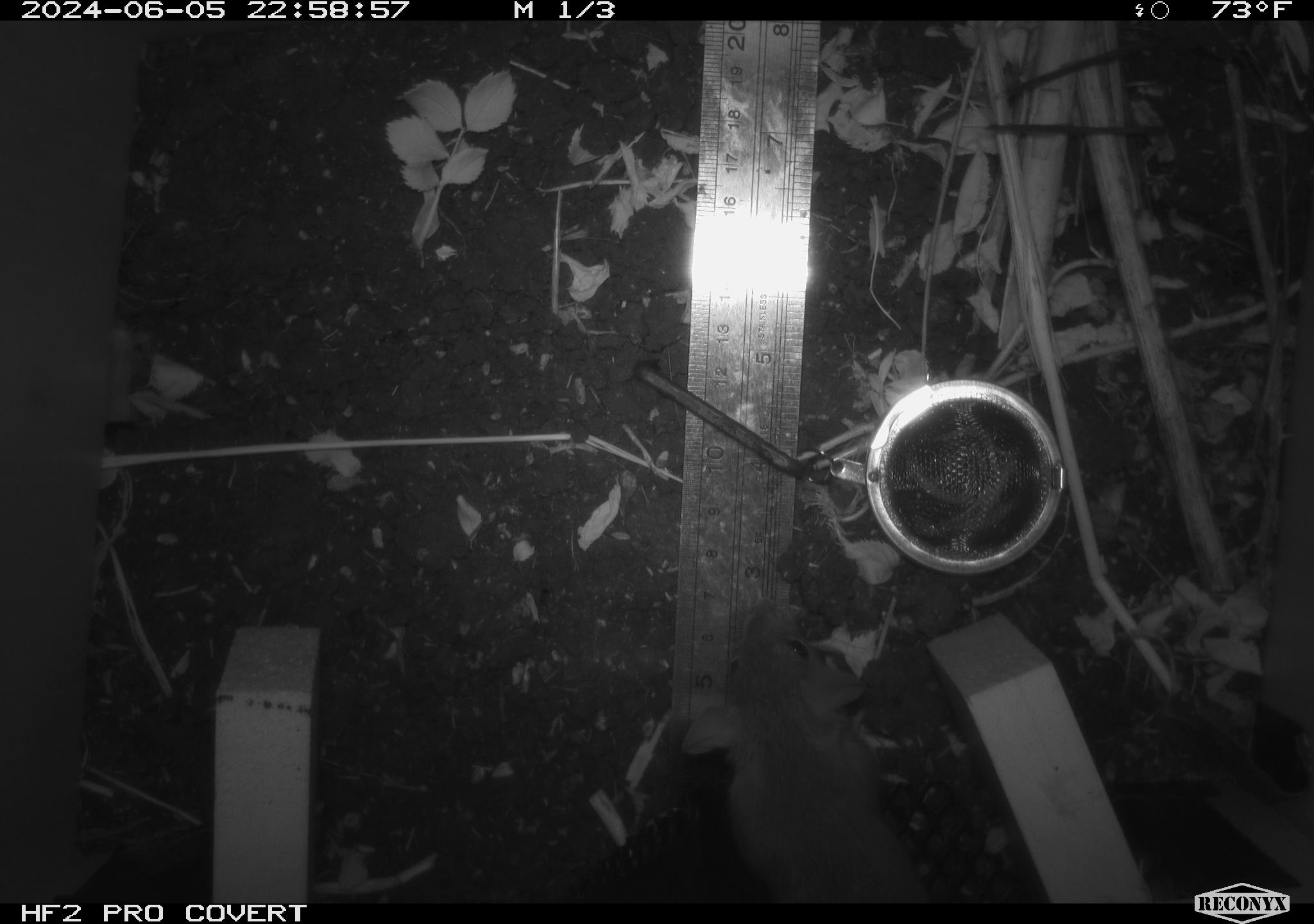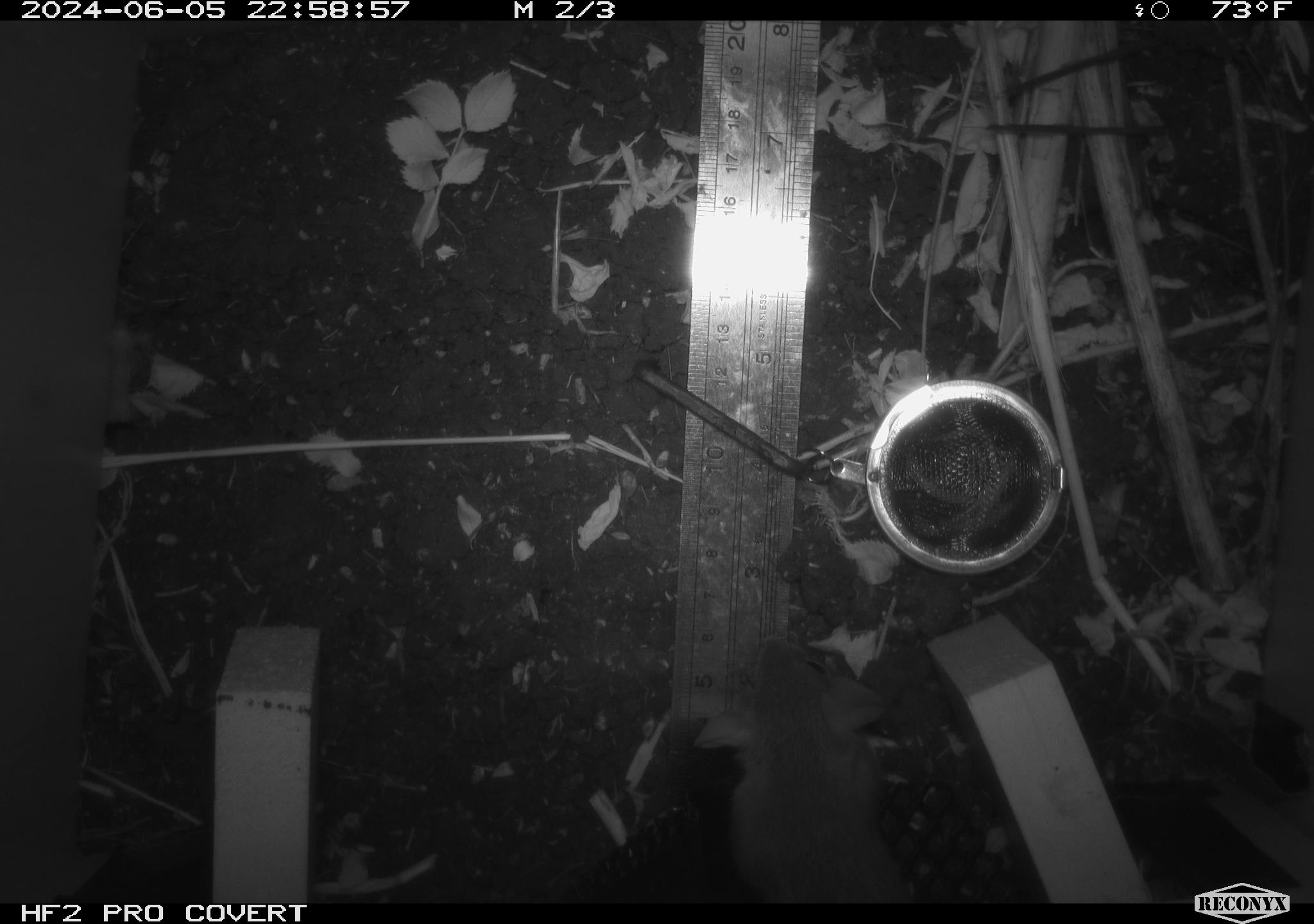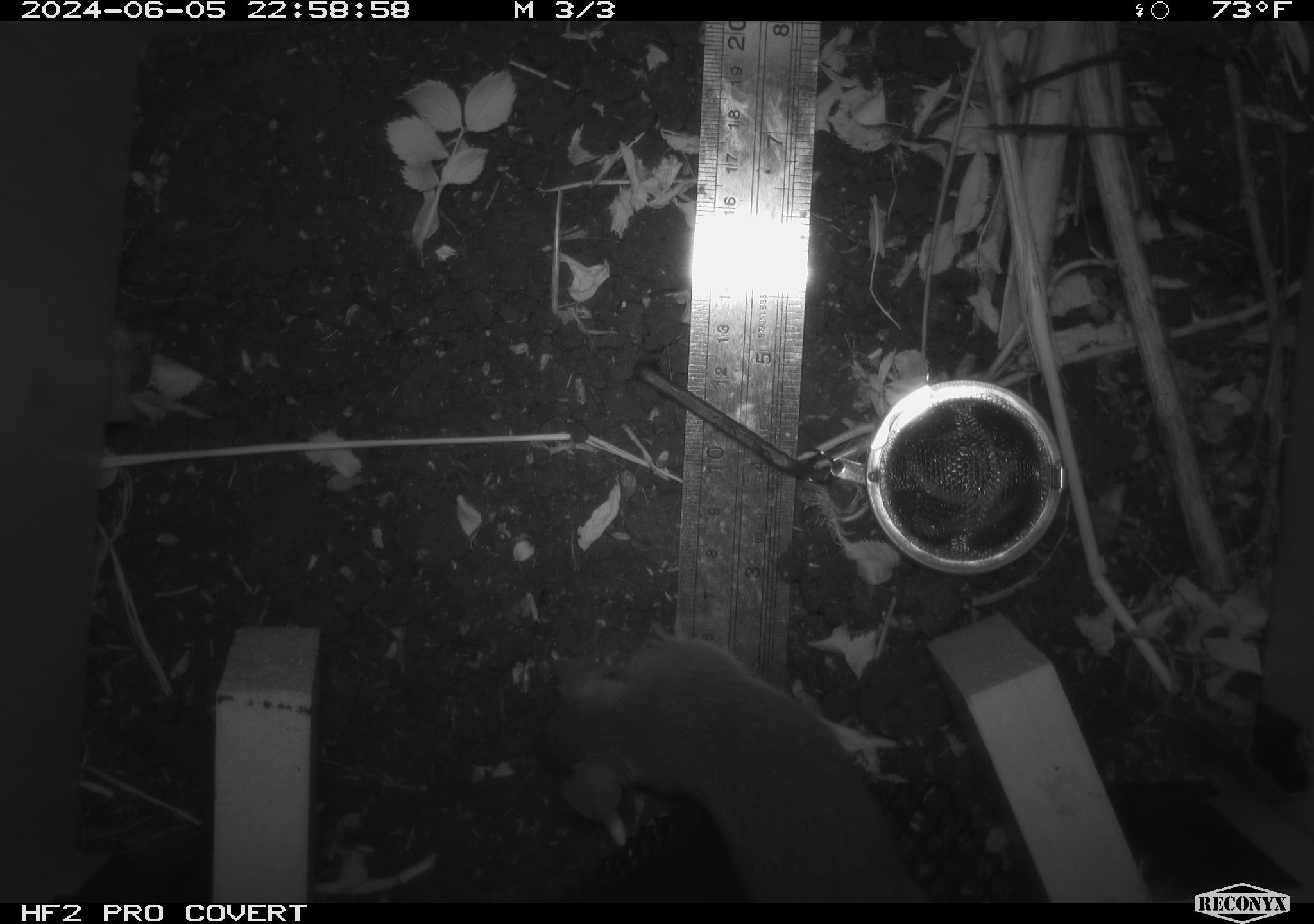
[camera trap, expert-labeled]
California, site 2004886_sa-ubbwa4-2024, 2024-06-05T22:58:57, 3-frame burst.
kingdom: Animalia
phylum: Chordata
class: Mammalia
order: Rodentia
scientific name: Rodentia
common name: woodrat or rat or mouse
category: woodrat or rat or mouse species